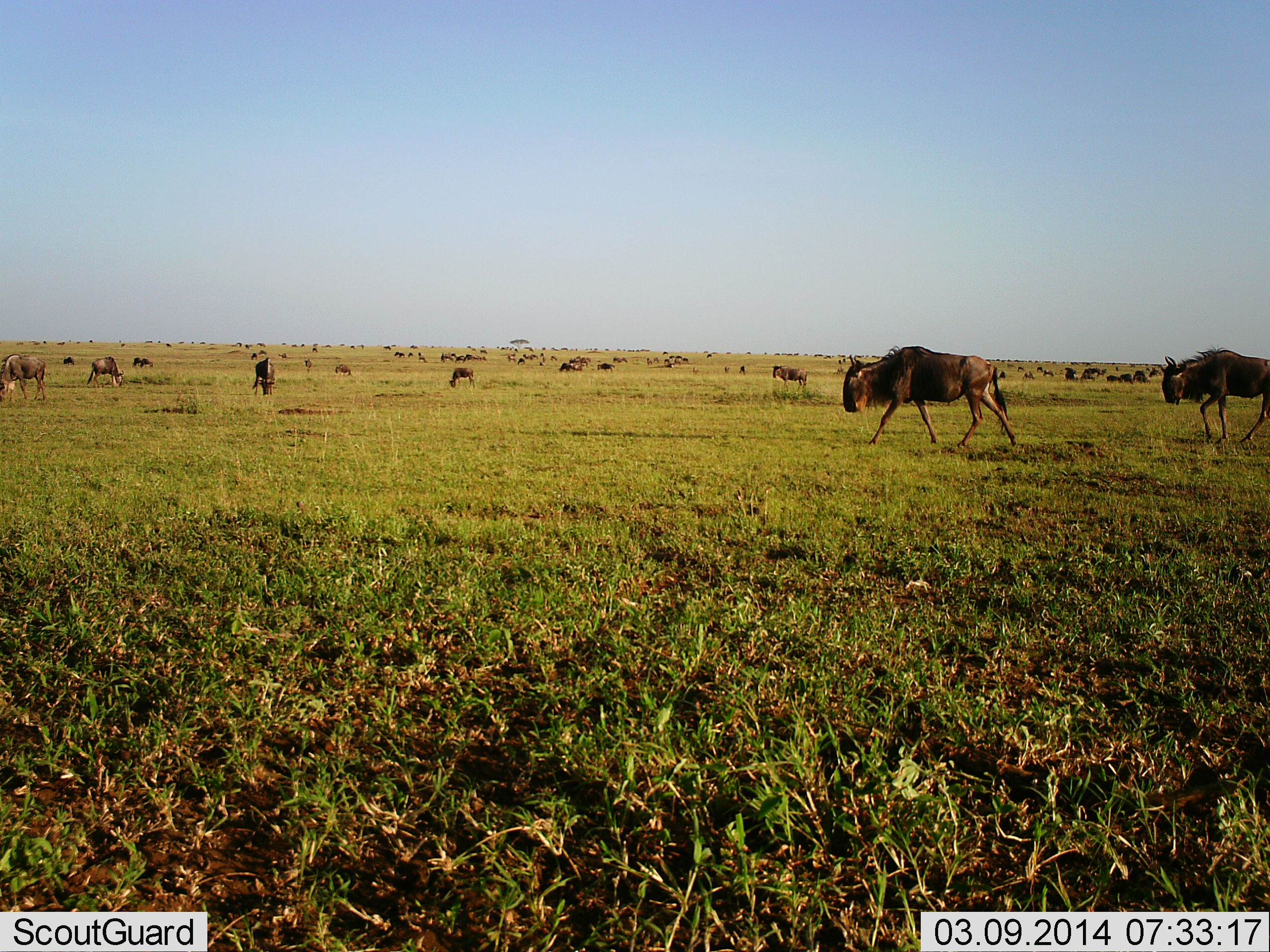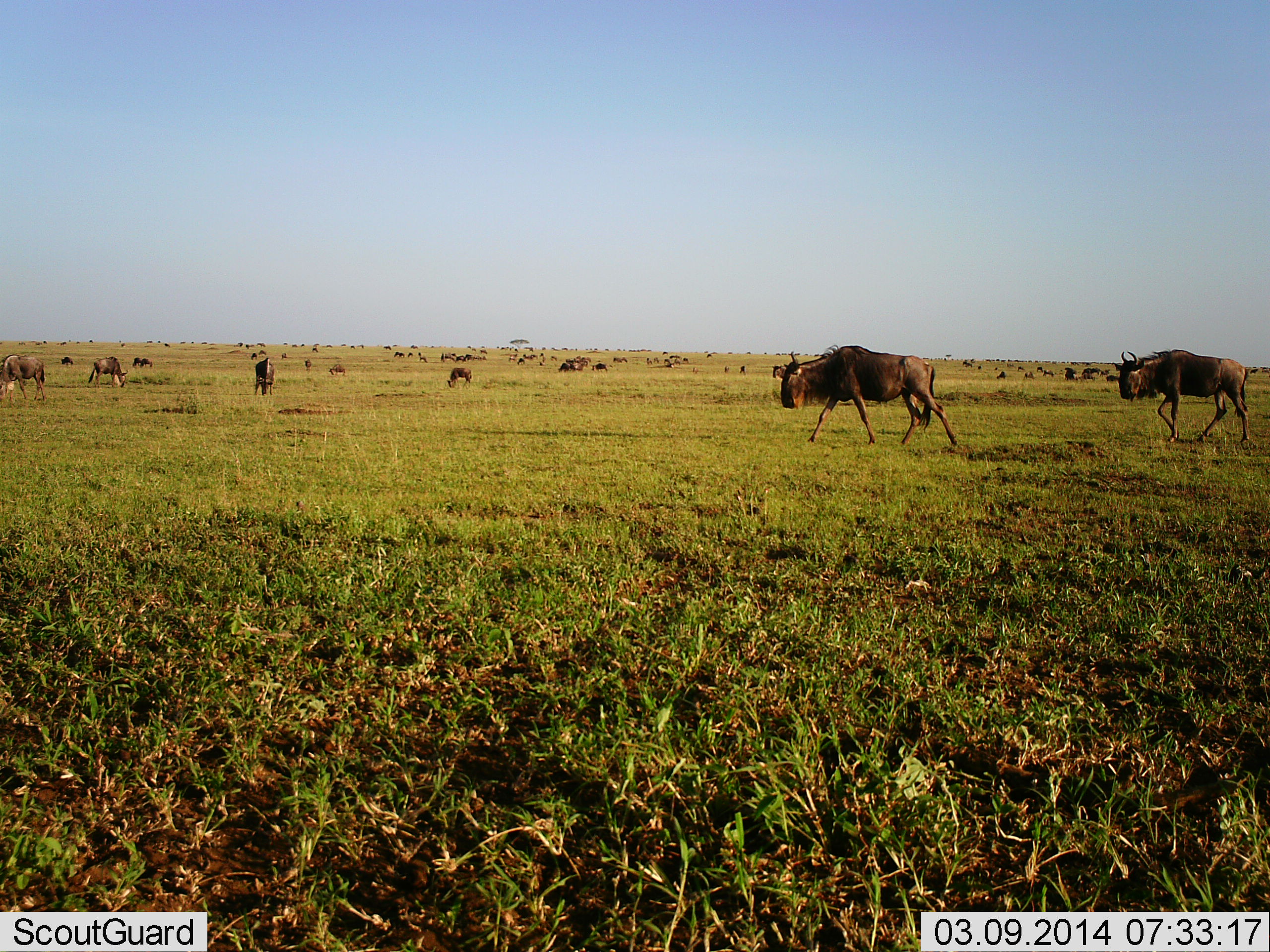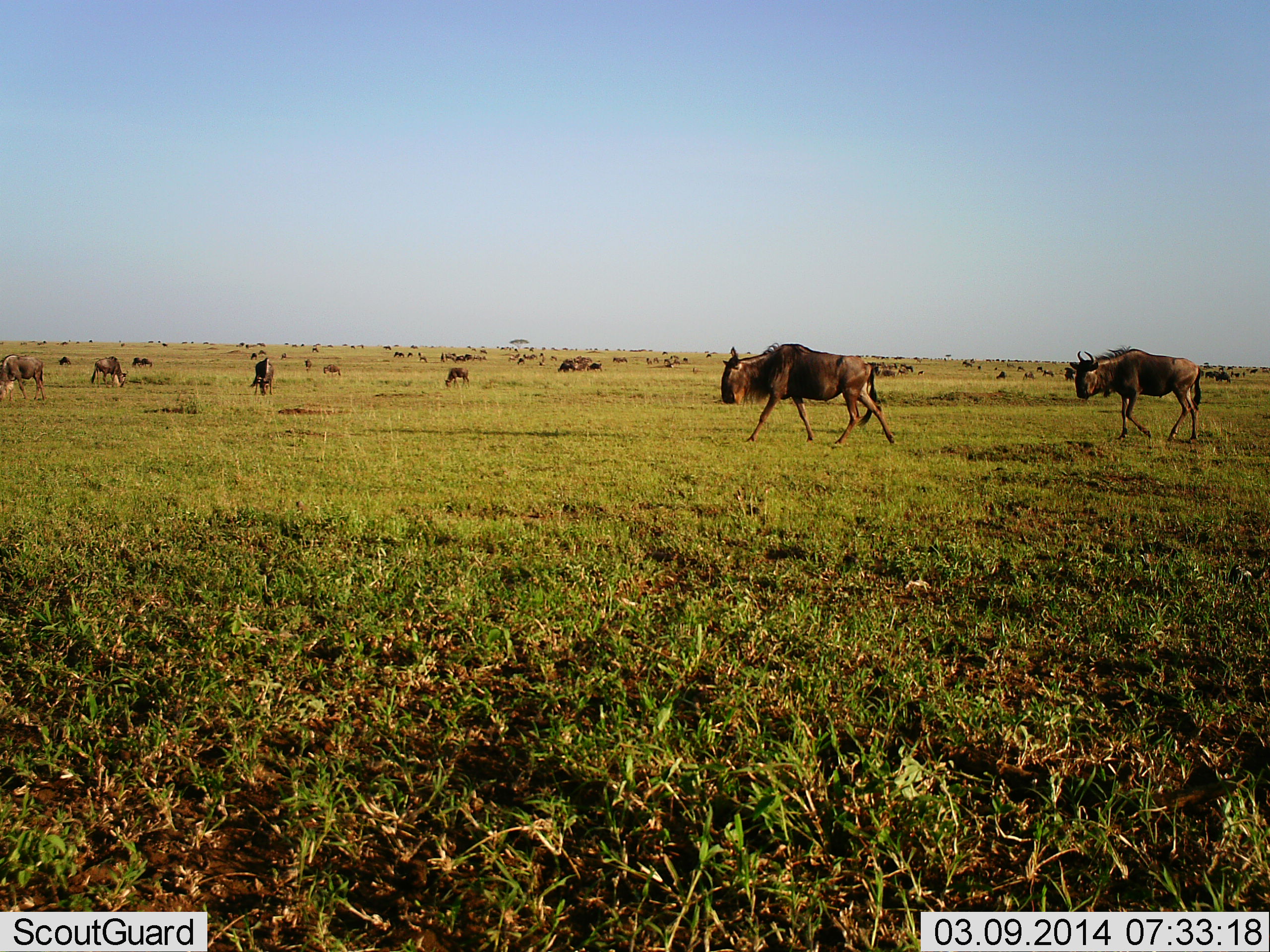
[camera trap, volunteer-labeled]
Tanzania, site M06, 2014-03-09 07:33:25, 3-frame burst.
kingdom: Animalia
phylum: Chordata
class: Mammalia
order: Artiodactyla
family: Bovidae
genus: Connochaetes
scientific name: Connochaetes taurinus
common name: blue wildebeest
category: wildebeest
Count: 51+.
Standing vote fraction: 50%.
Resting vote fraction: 10%.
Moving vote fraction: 100%.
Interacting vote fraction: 10%.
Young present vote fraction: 10%.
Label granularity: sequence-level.